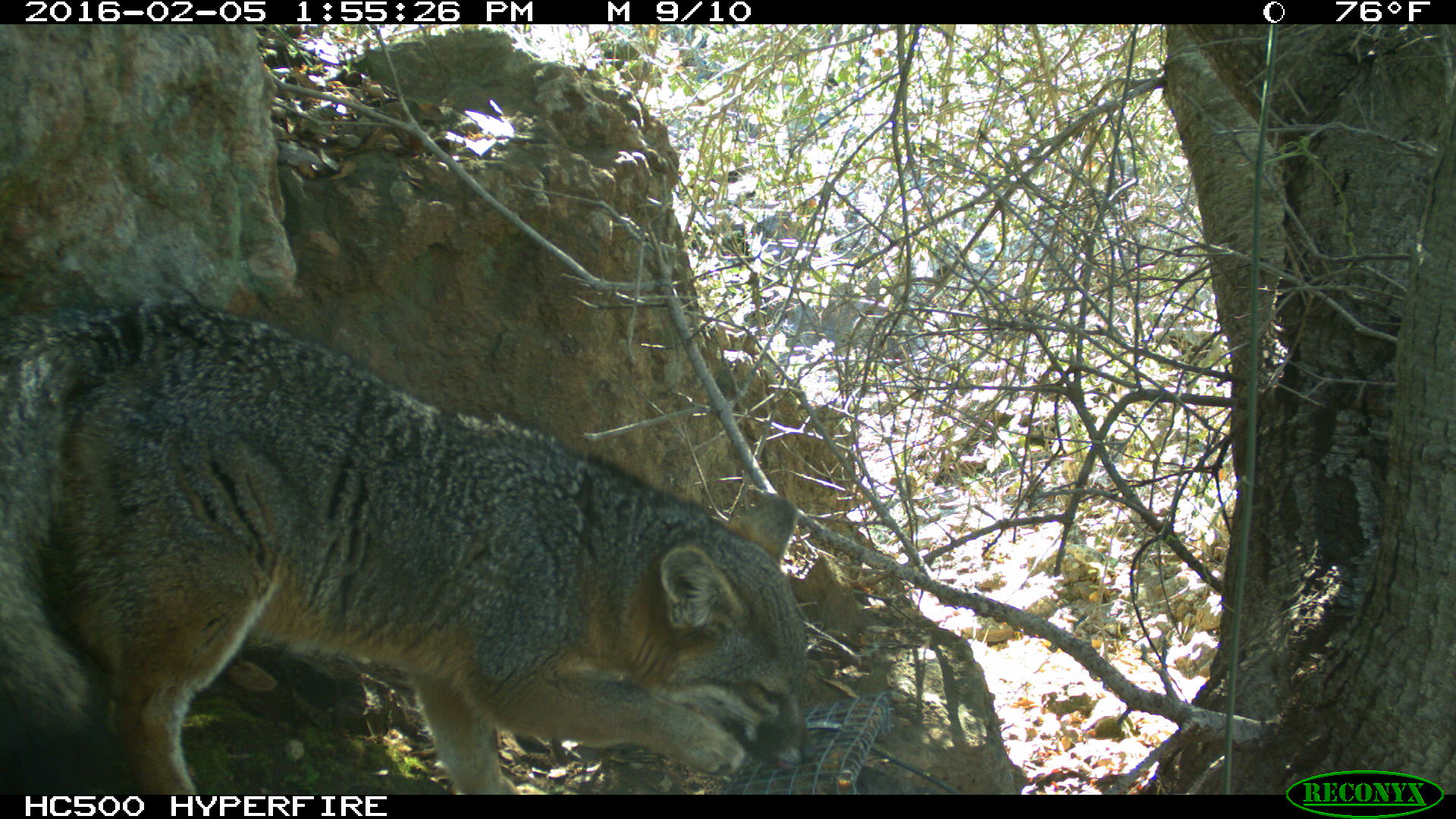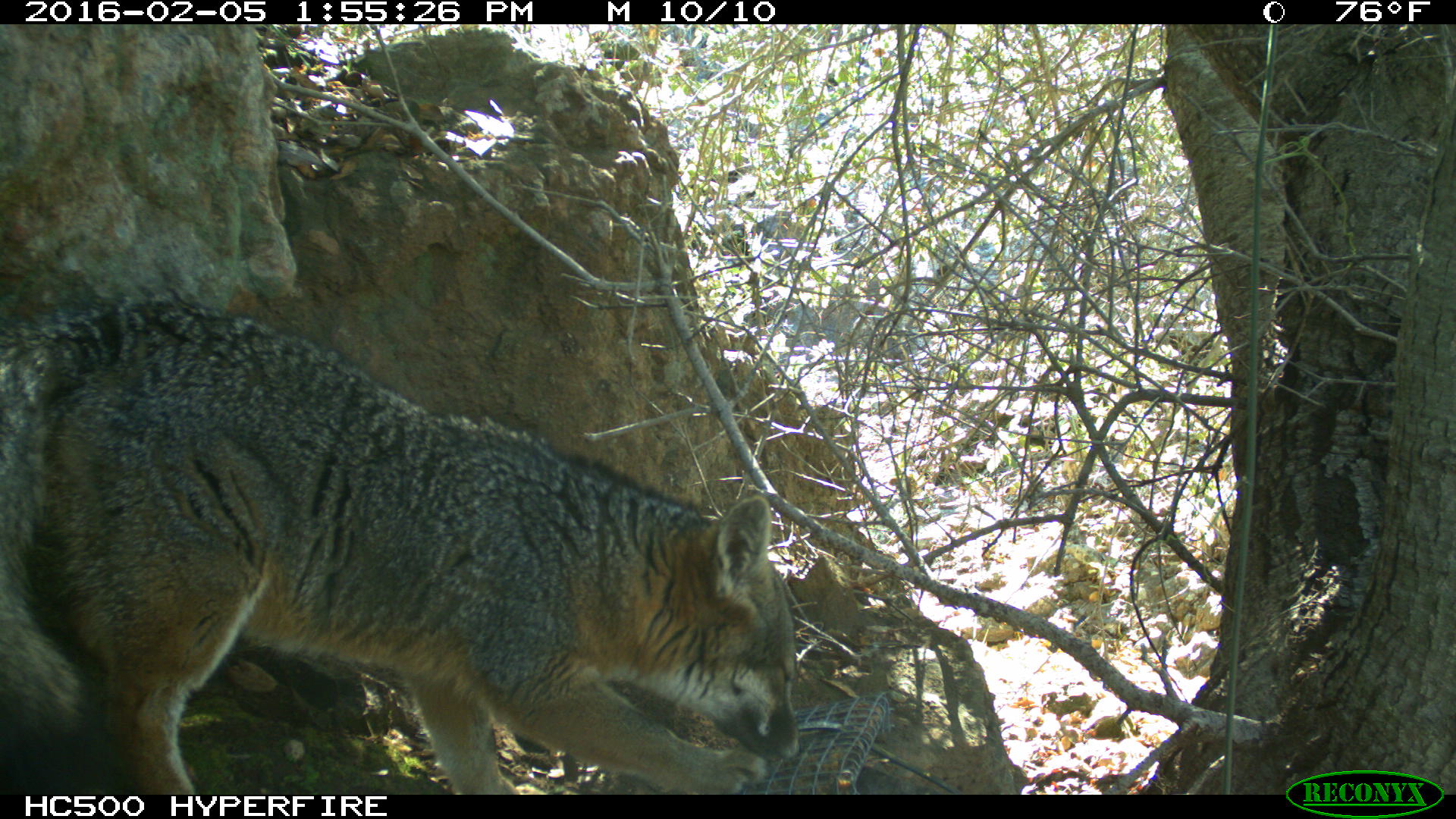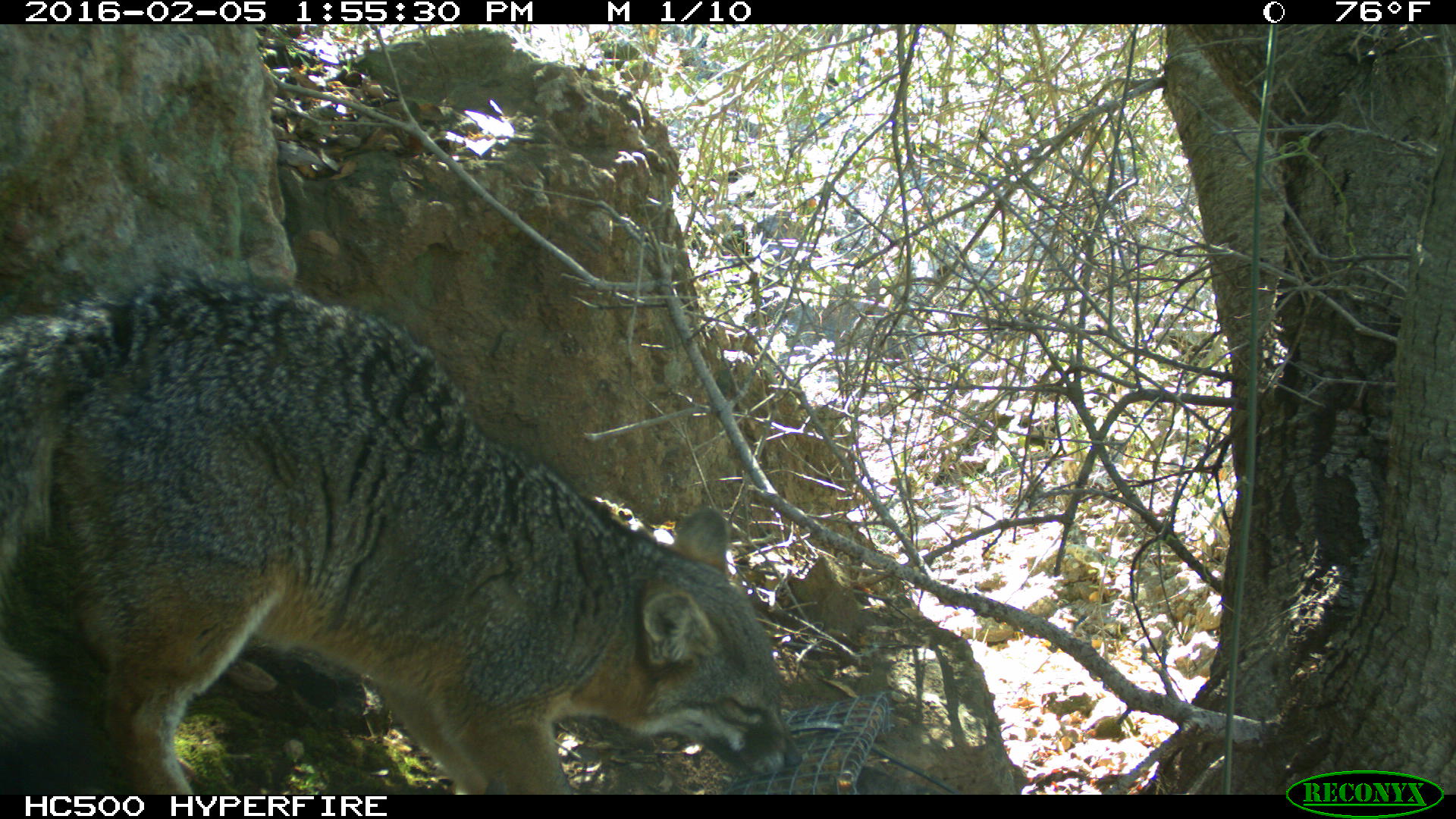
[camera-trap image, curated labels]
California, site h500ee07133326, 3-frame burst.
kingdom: Animalia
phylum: Chordata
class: Mammalia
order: Carnivora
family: Canidae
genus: Urocyon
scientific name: Urocyon littoralis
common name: island fox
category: fox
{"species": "fox (island fox) (Urocyon littoralis)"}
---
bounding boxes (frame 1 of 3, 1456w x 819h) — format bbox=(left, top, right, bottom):
fox: bbox=(0, 306, 814, 794)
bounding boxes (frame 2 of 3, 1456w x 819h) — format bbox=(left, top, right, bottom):
fox: bbox=(0, 297, 803, 795)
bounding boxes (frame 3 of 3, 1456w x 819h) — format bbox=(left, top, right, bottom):
fox: bbox=(0, 270, 802, 793)